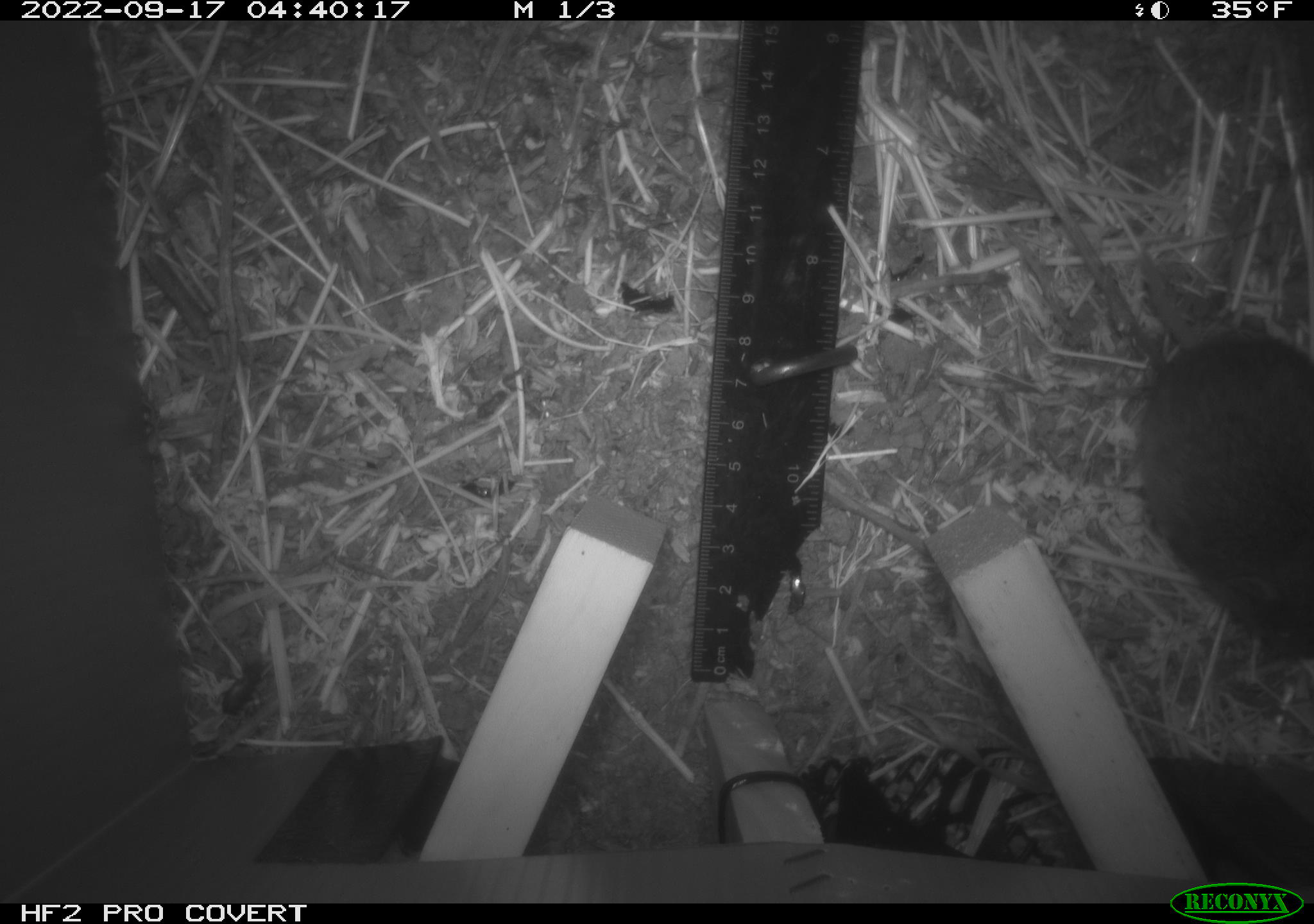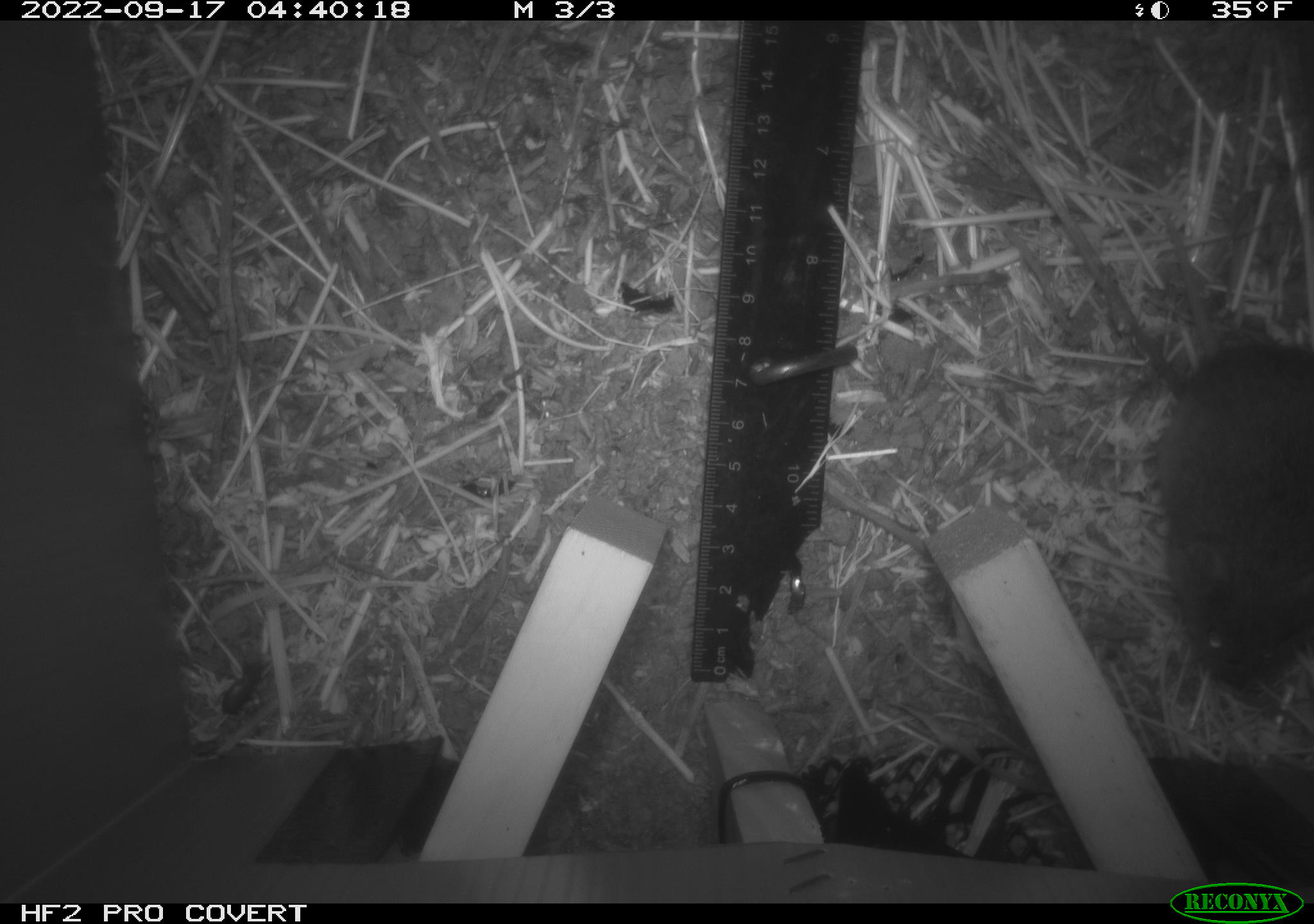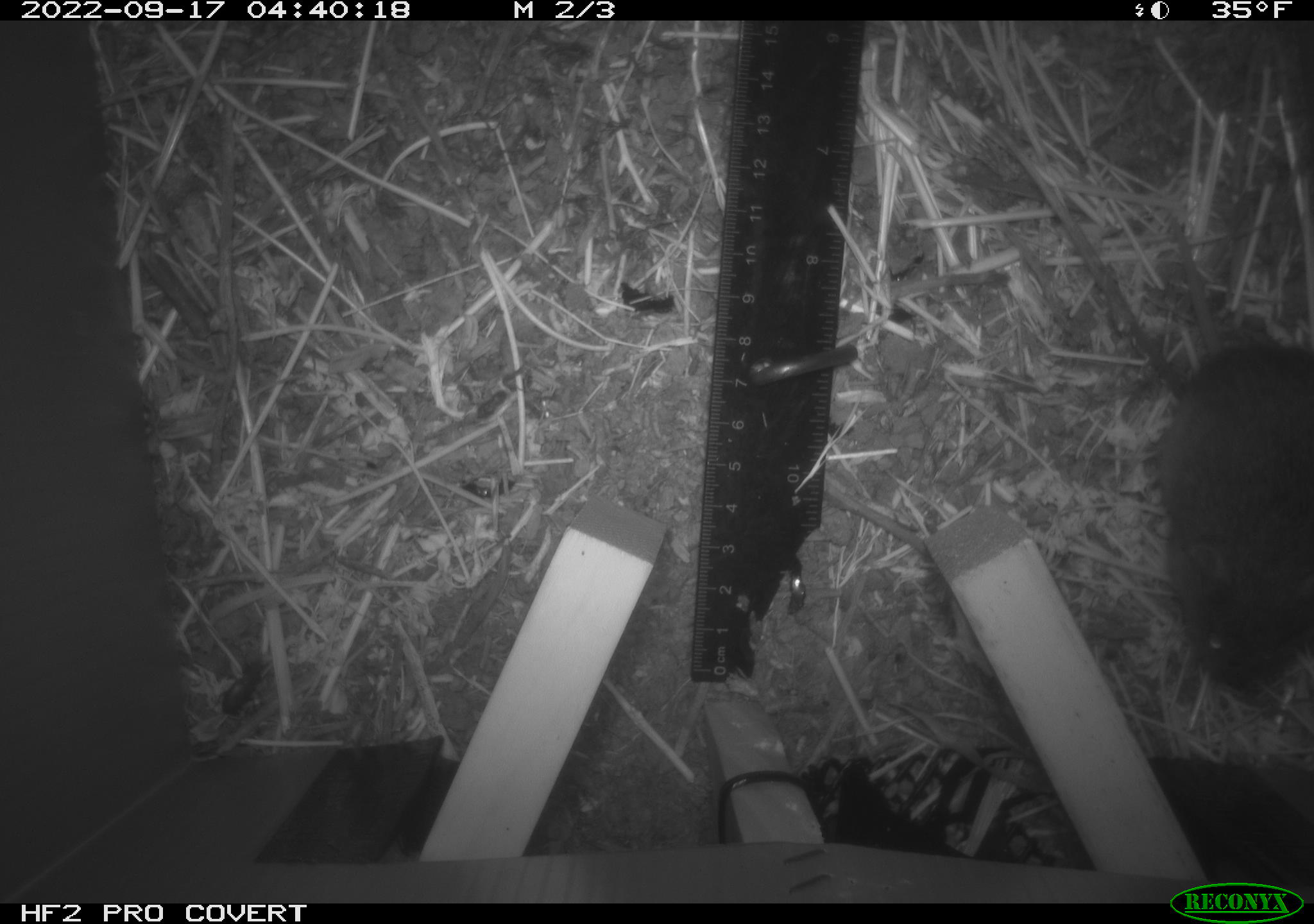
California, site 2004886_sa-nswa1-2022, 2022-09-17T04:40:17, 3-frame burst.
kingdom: Animalia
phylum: Chordata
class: Mammalia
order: Rodentia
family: Cricetidae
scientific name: Cricetidae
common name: hamsters, voles, lemmings, and allies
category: cricetidae family